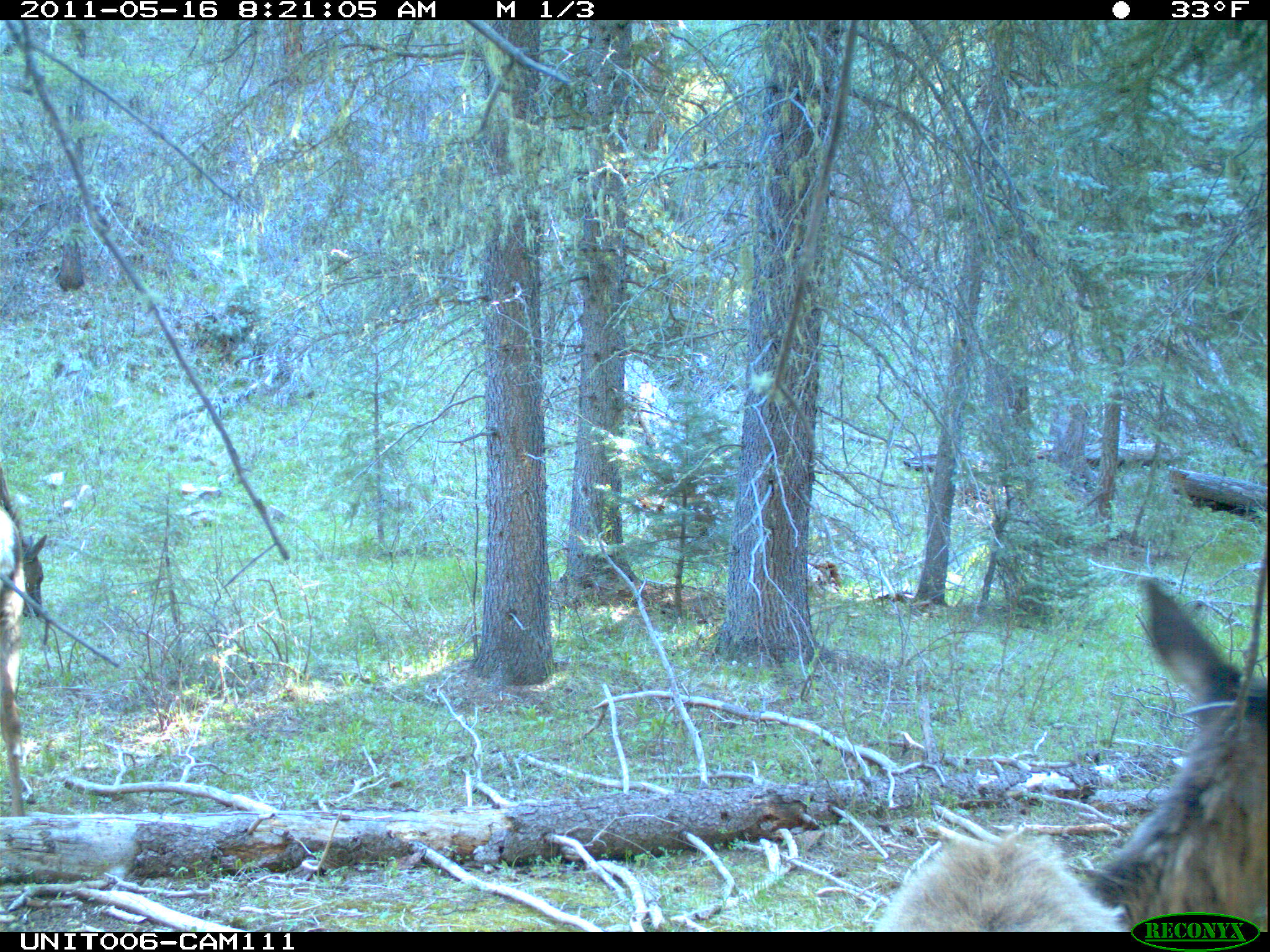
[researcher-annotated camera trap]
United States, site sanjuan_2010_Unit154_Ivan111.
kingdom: Animalia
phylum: Chordata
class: Mammalia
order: Artiodactyla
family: Cervidae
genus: Cervus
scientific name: Cervus elaphus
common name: red deer